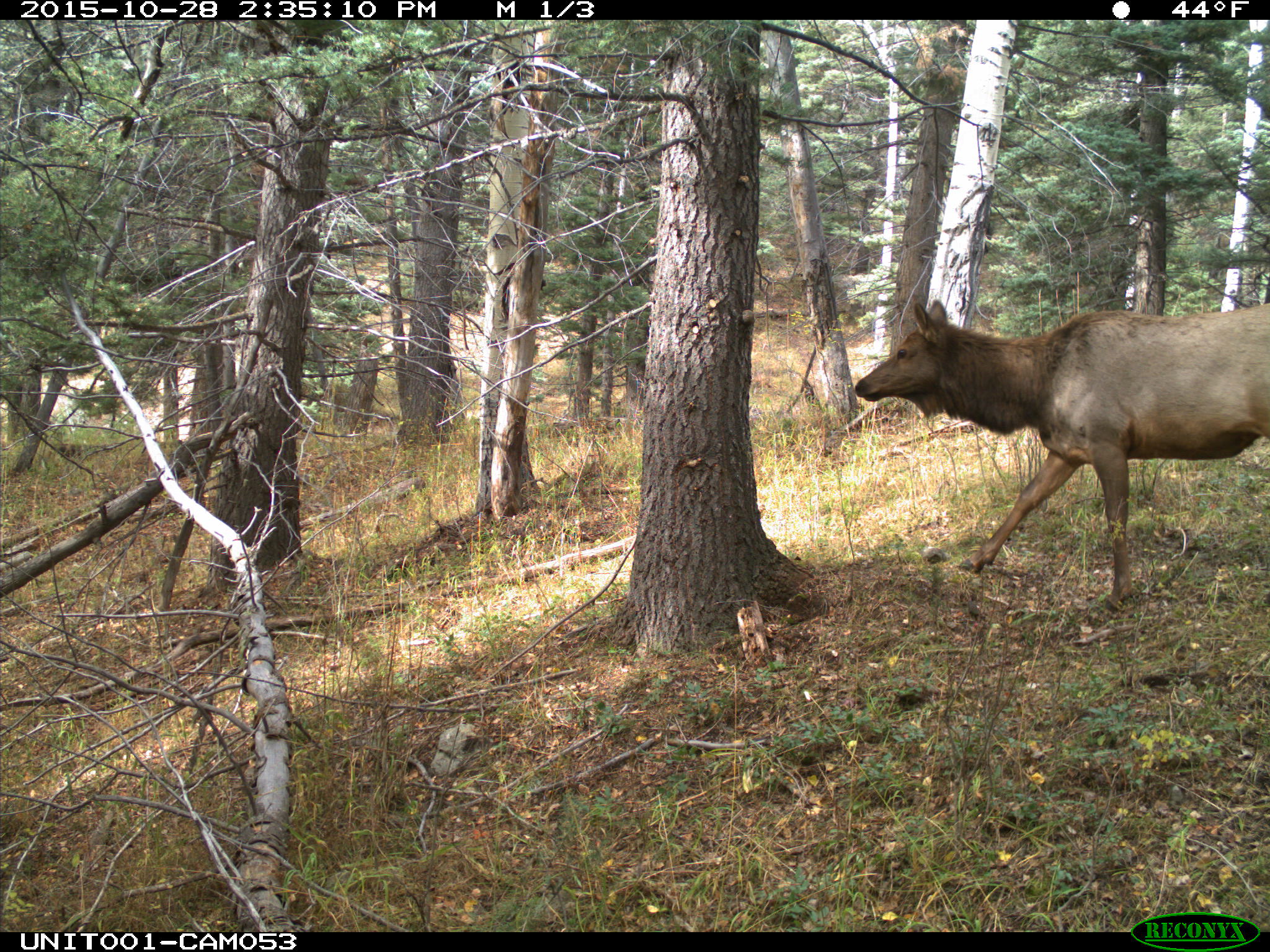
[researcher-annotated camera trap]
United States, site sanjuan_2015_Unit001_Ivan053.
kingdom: Animalia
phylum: Chordata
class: Mammalia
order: Artiodactyla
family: Cervidae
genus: Cervus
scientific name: Cervus elaphus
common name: red deer